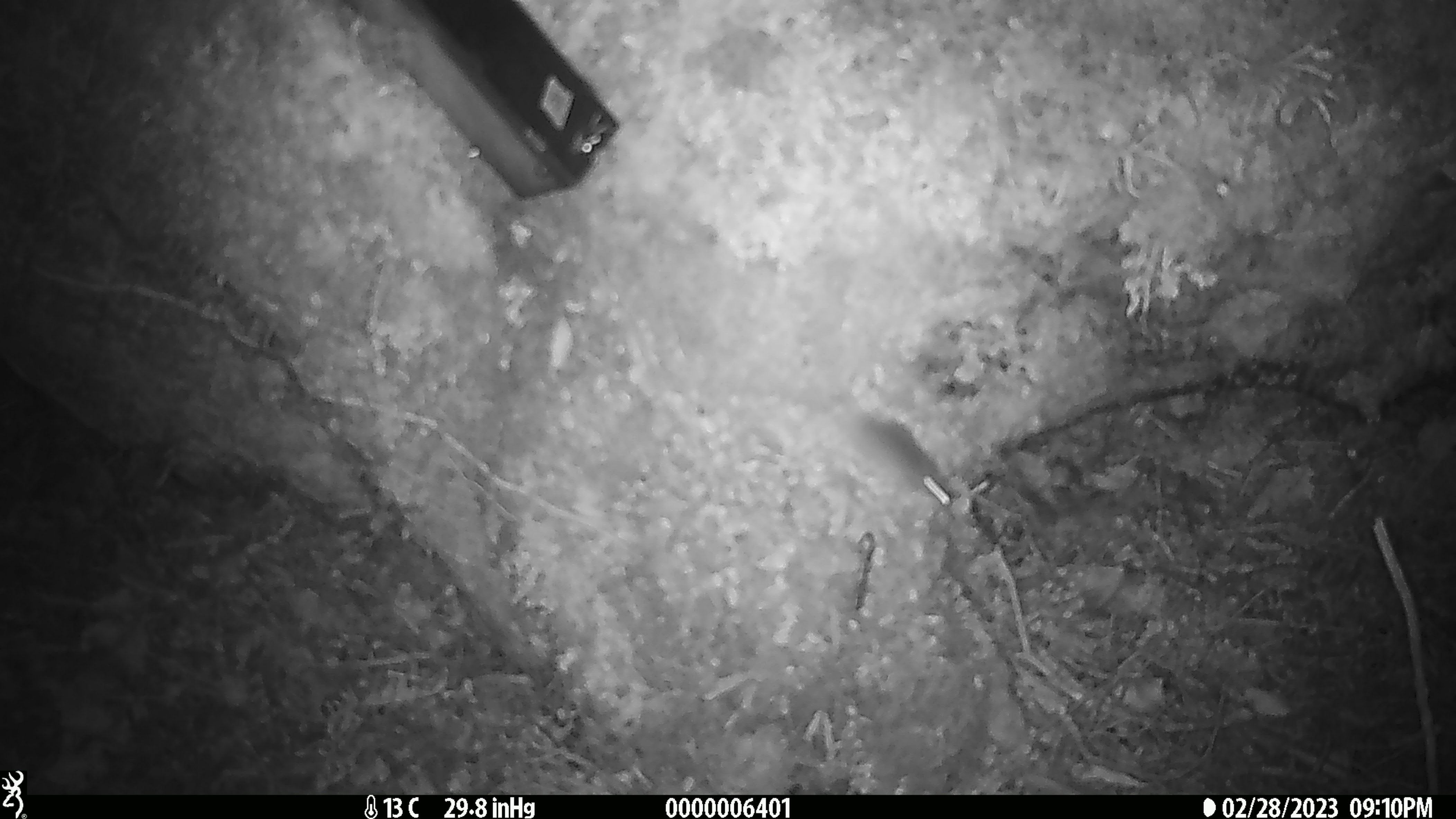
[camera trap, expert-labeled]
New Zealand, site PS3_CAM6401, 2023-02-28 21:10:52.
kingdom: Animalia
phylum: Chordata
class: Mammalia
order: Rodentia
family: Muridae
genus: Mus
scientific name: Mus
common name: mouse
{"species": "mouse (Mus)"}